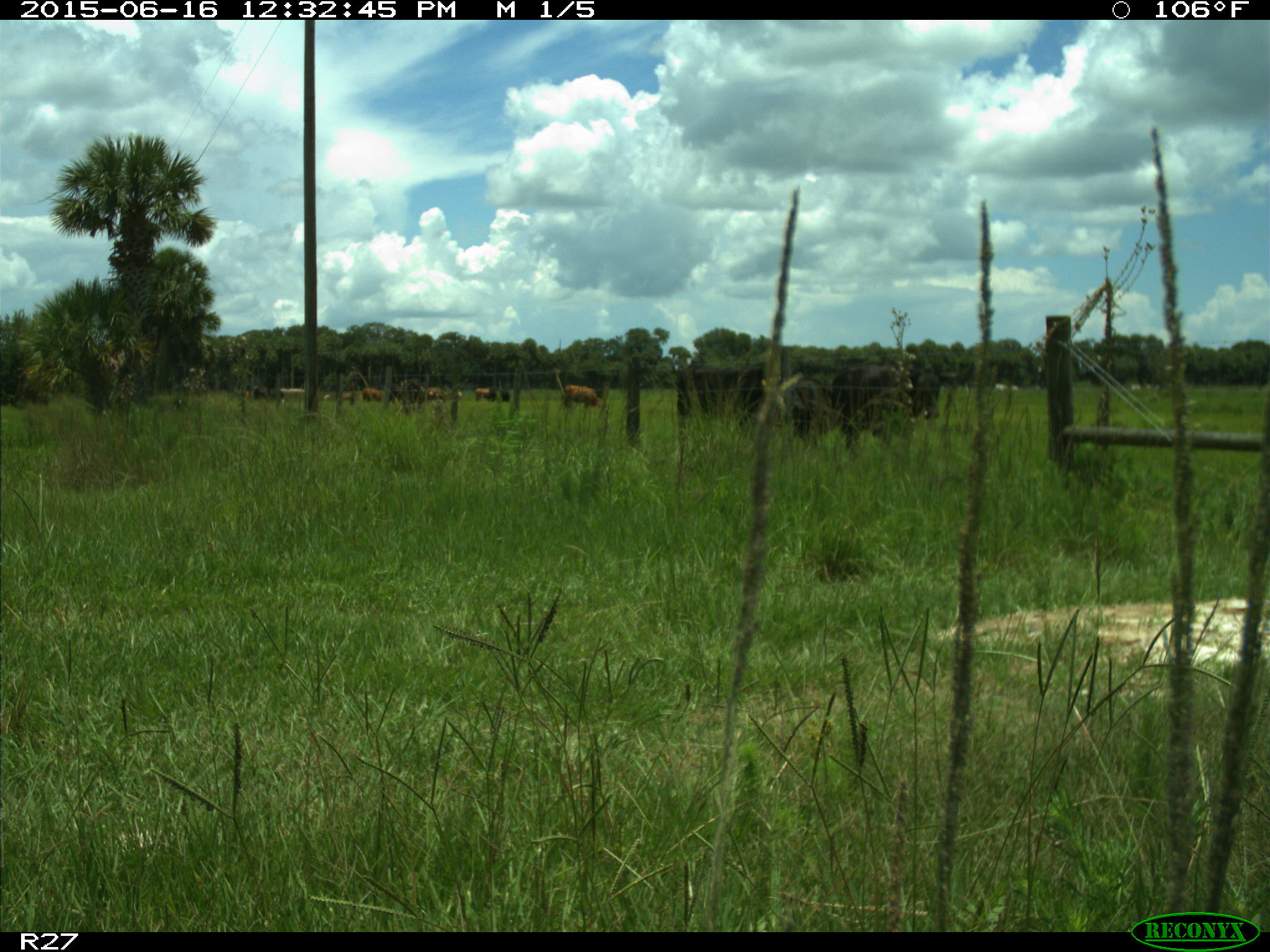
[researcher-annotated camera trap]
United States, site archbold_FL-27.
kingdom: Animalia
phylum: Chordata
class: Mammalia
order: Artiodactyla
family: Bovidae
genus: Bos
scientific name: Bos taurus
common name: domestic cow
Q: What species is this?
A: Bos taurus (domestic cow).